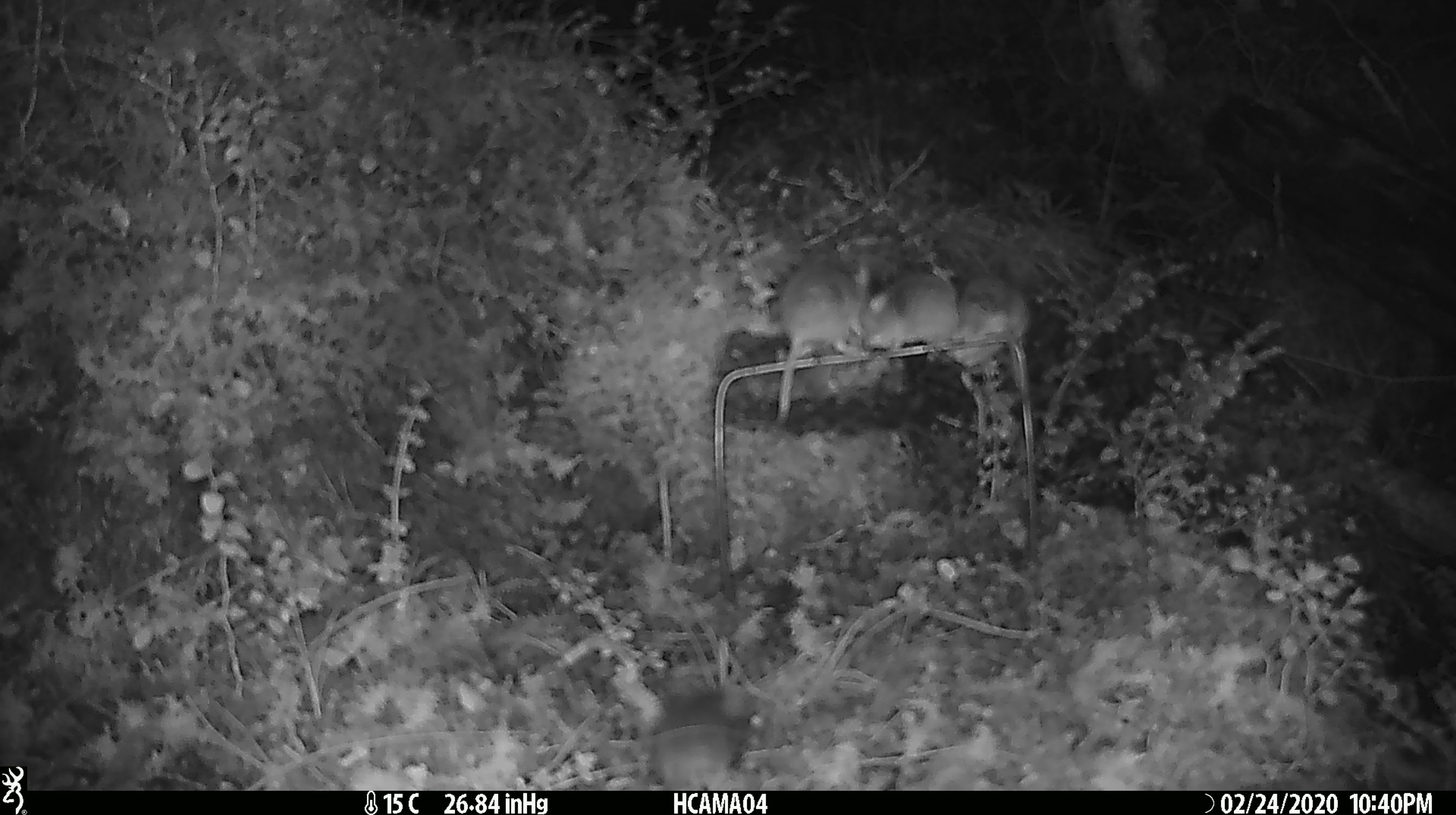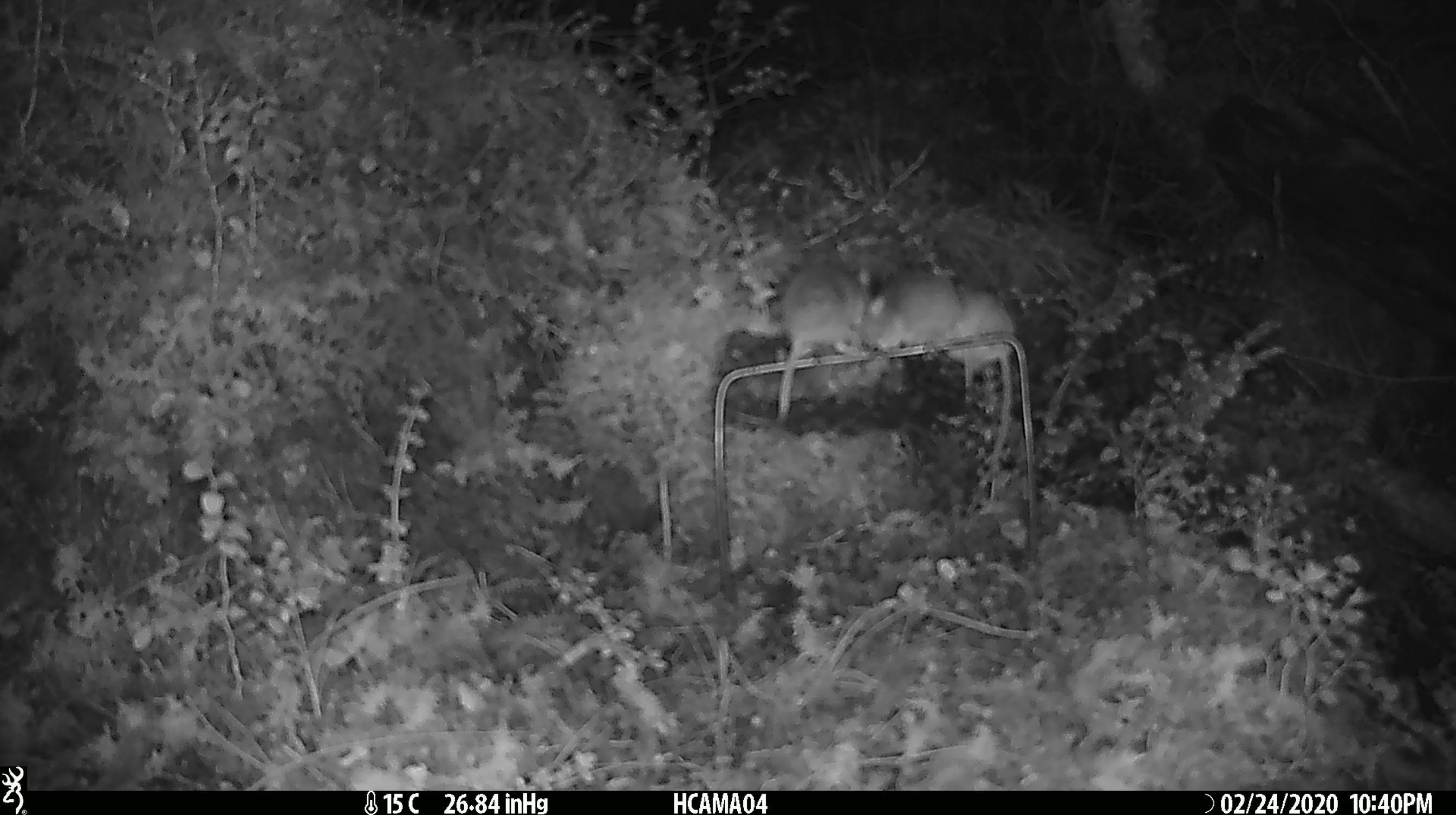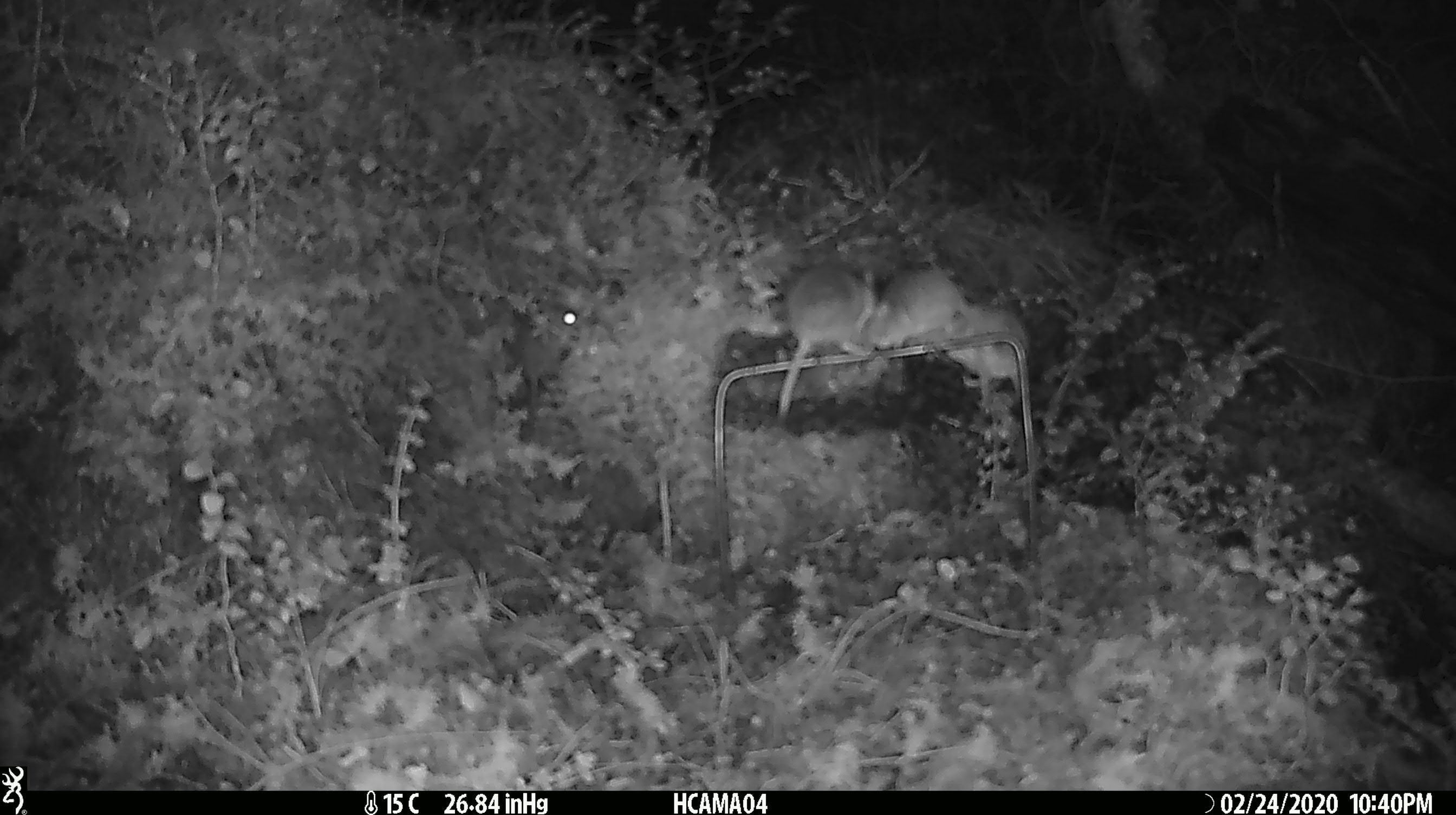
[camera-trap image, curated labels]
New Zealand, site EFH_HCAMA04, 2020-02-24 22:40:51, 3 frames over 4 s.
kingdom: Animalia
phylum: Chordata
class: Mammalia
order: Rodentia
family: Muridae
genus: Mus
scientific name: Mus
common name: mouse